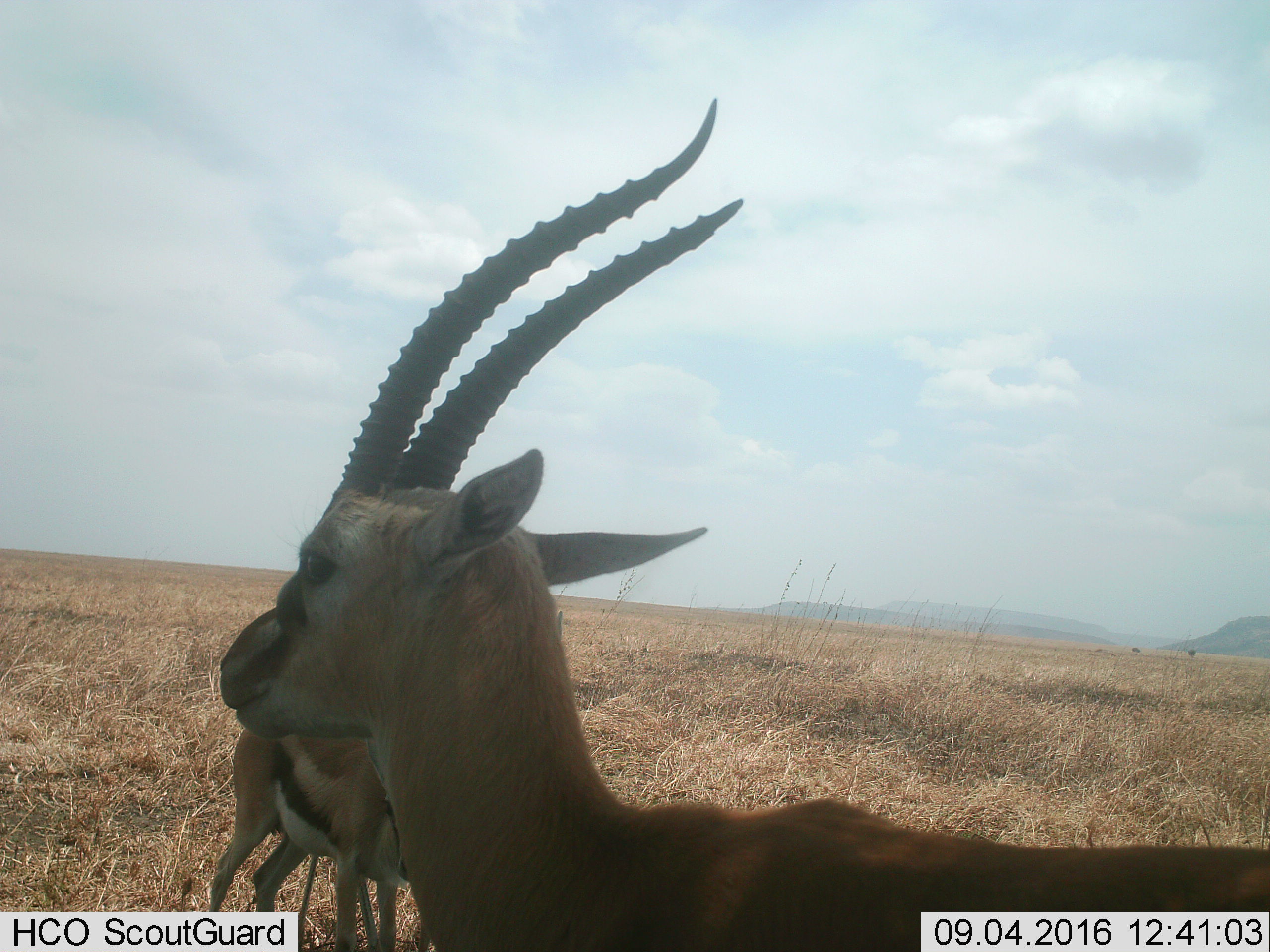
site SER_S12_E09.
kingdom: Animalia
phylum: Chordata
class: Mammalia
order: Artiodactyla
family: Bovidae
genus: Eudorcas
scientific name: Eudorcas thomsonii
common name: thomson's gazelle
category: gazellethomsons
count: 2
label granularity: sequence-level